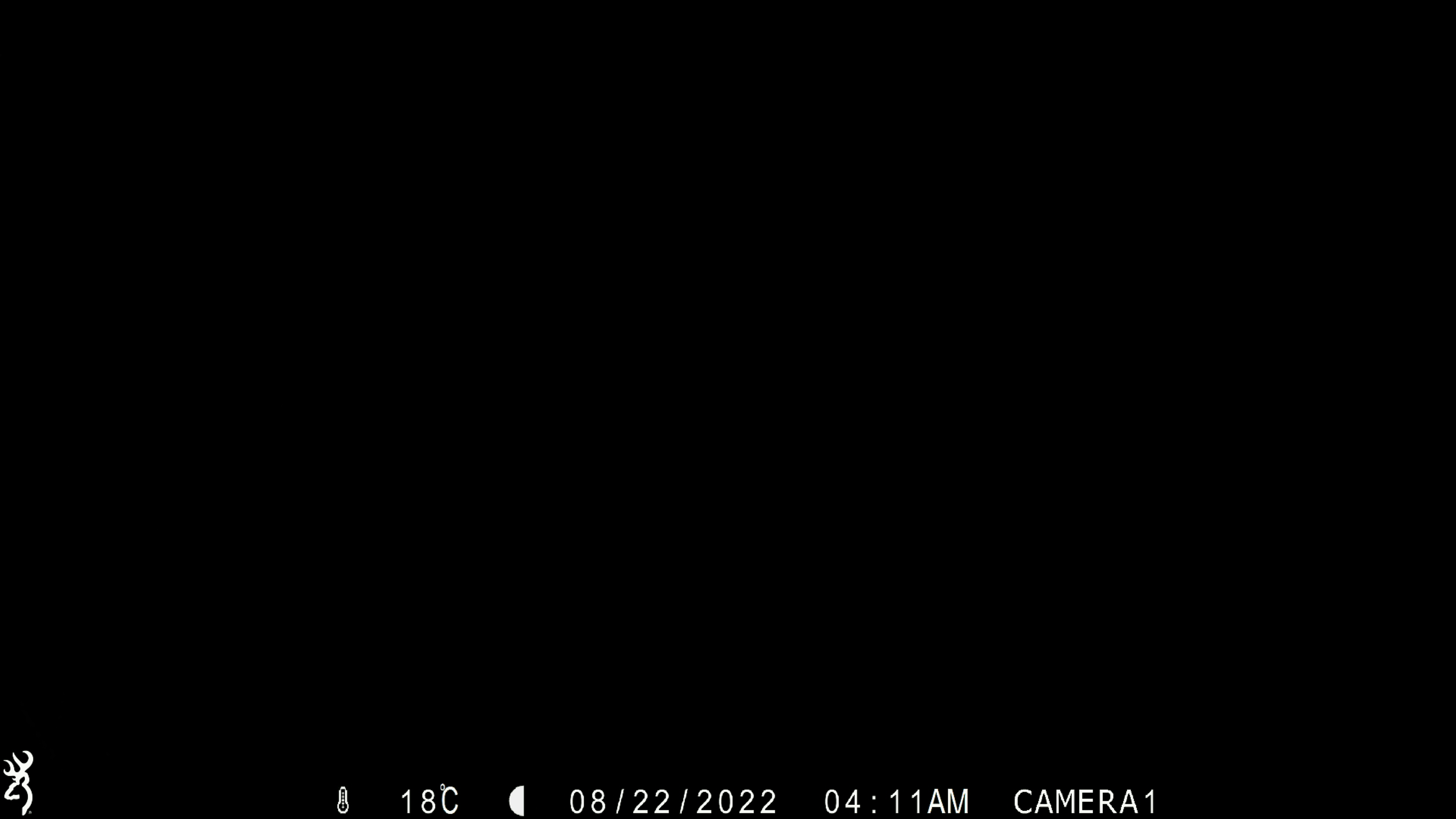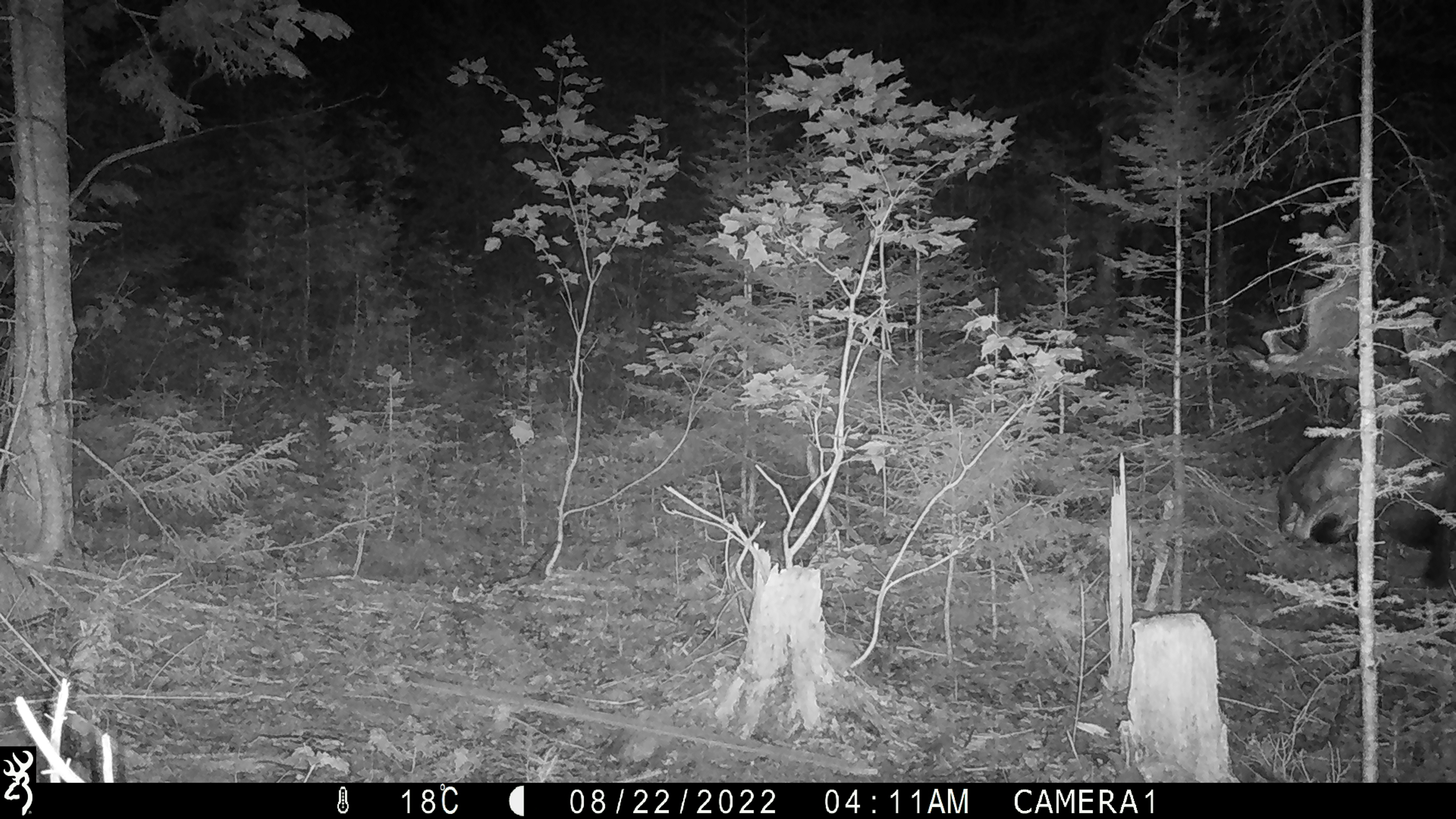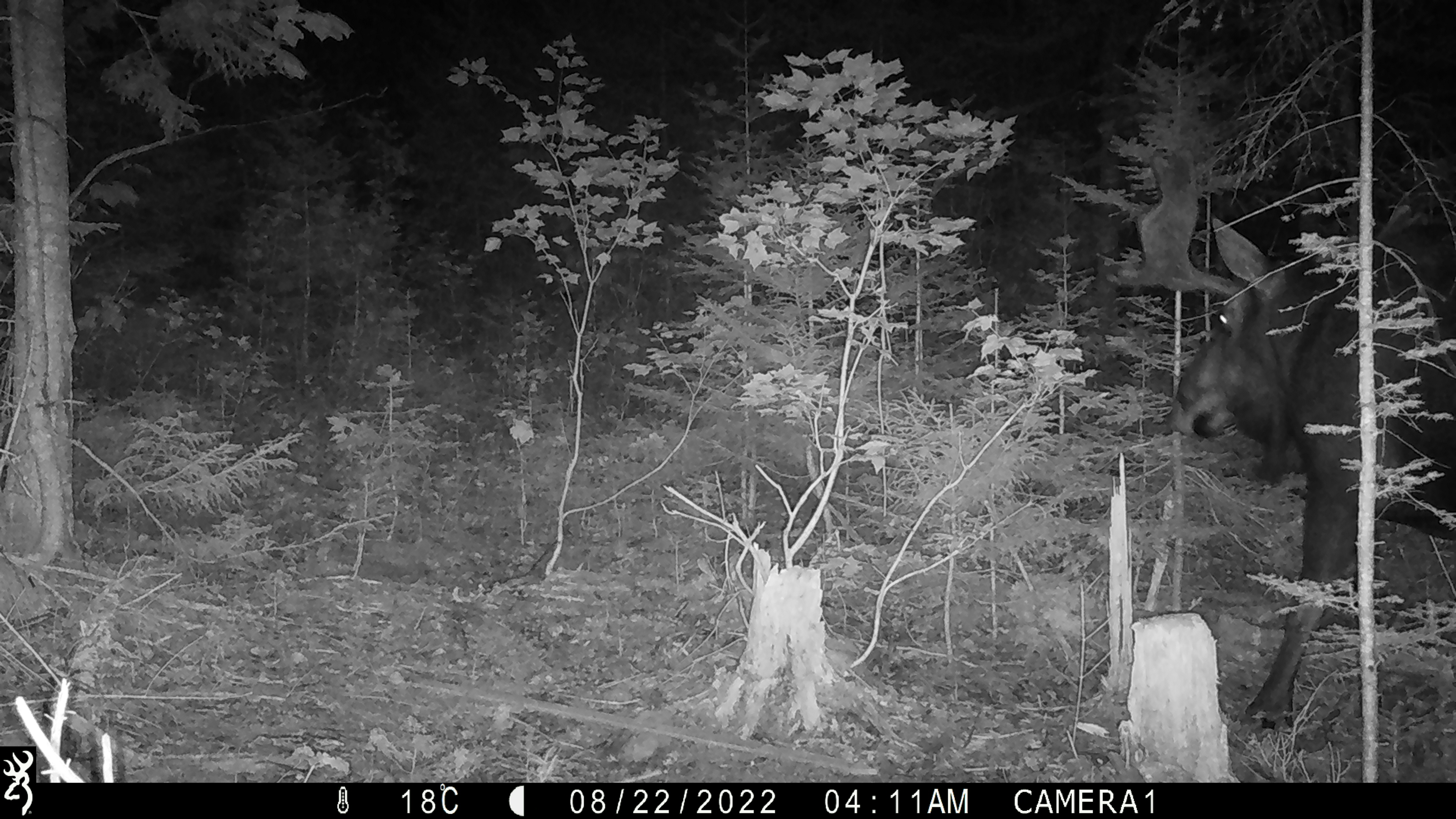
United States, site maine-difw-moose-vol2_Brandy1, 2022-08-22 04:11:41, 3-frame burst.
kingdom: Animalia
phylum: Chordata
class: Mammalia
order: Artiodactyla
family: Cervidae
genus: Alces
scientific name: Alces alces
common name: moose